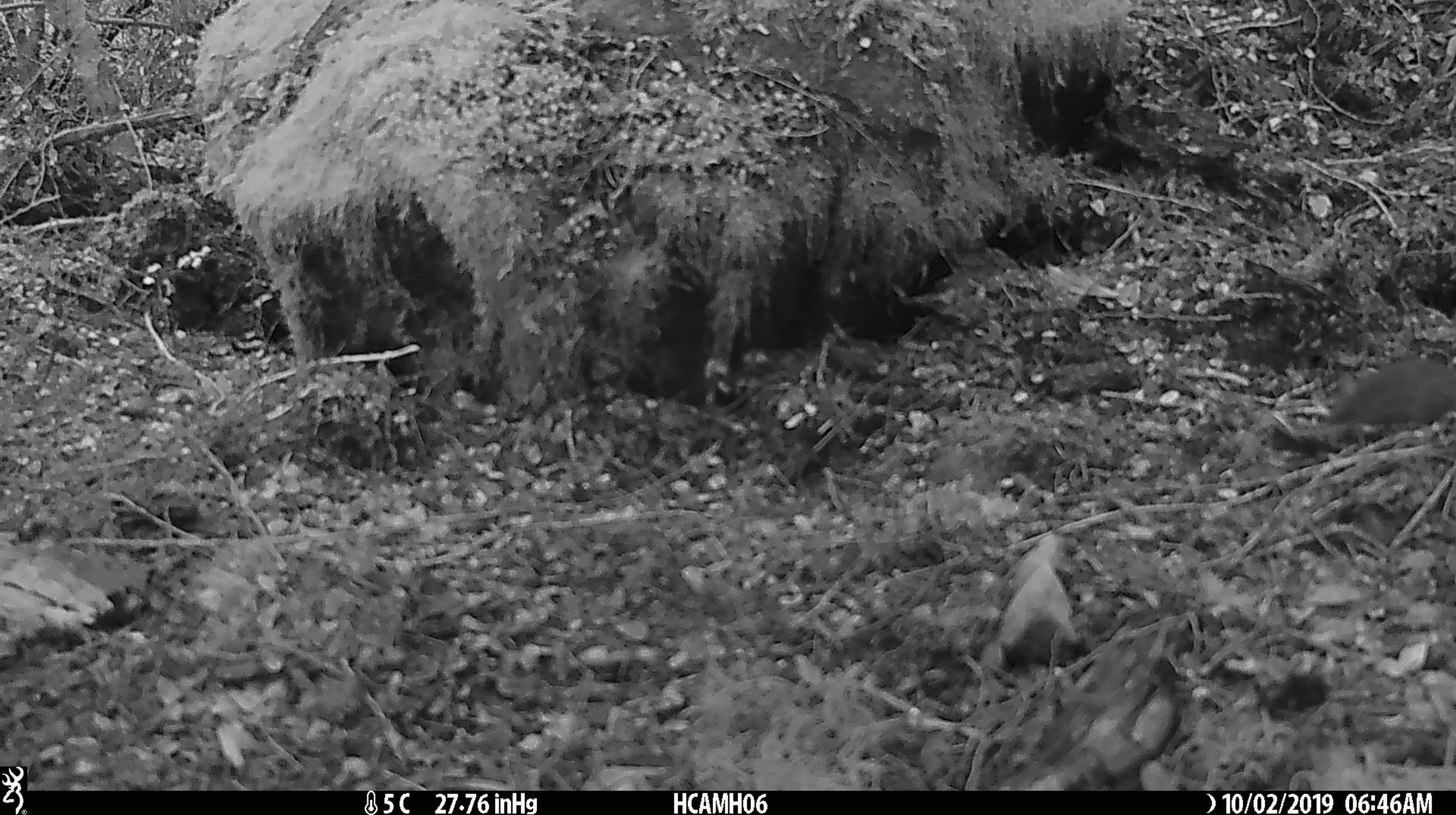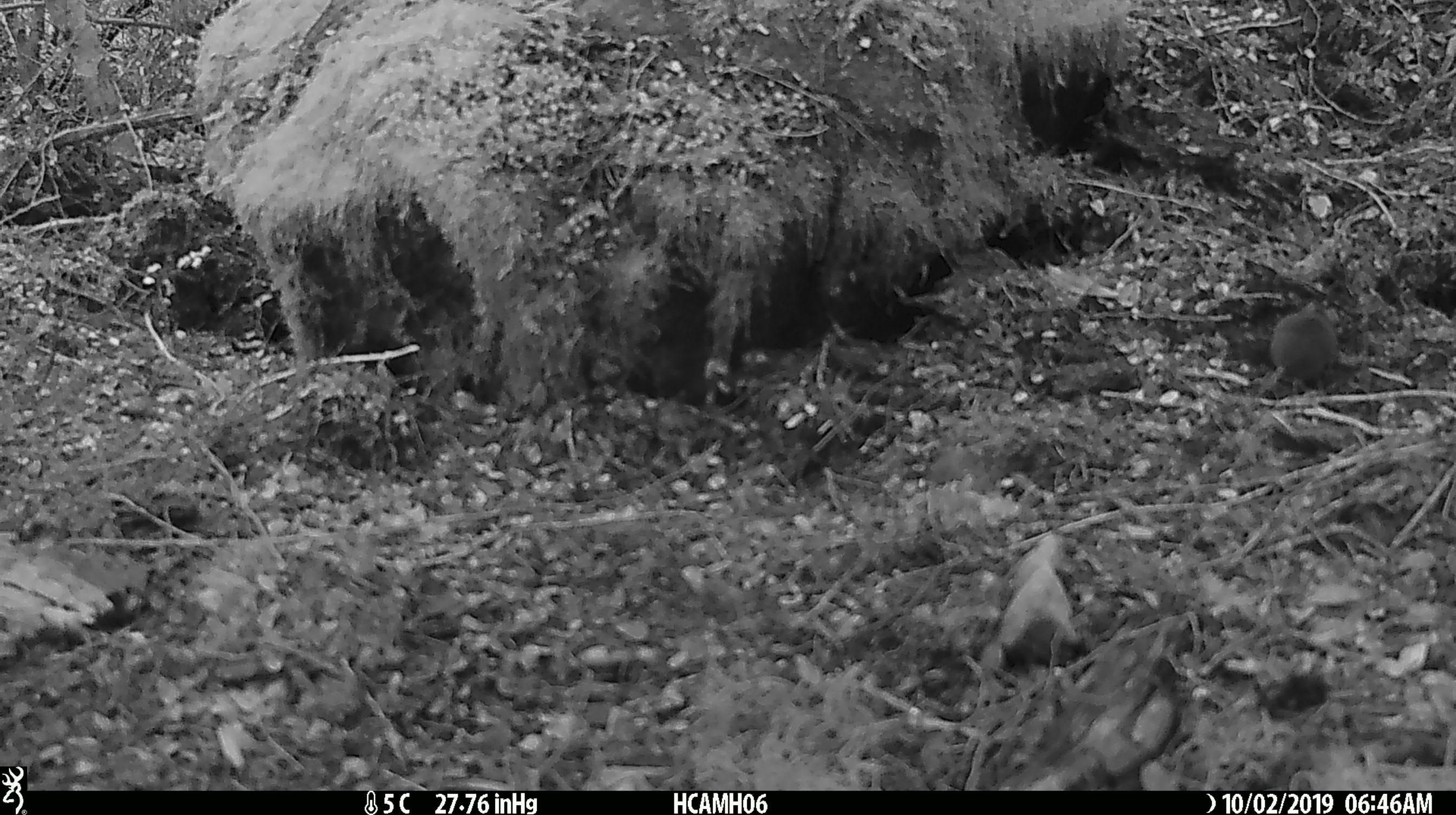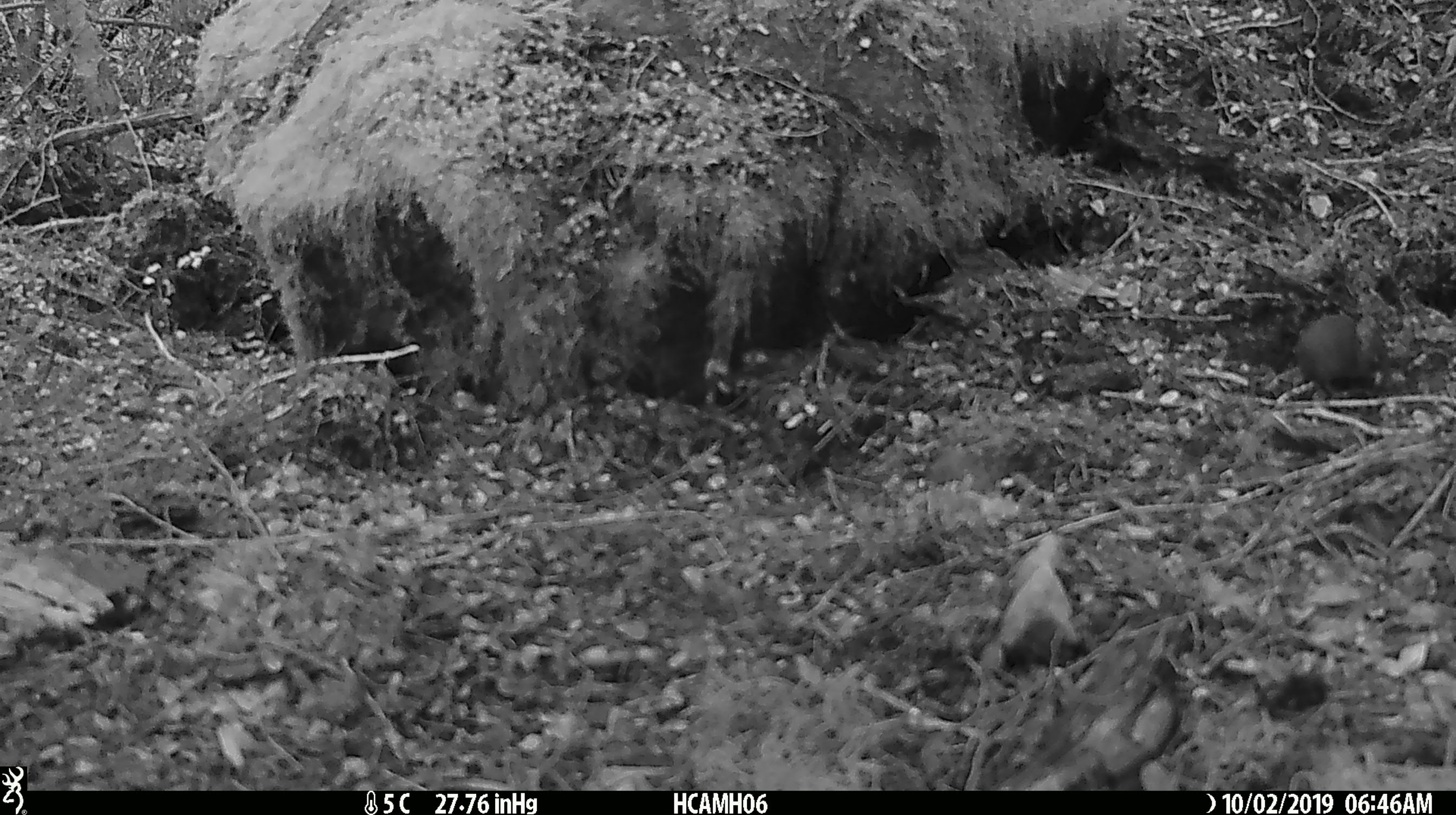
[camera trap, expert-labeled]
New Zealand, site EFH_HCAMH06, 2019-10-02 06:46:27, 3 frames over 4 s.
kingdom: Animalia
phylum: Chordata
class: Mammalia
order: Rodentia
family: Muridae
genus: Mus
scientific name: Mus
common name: mouse